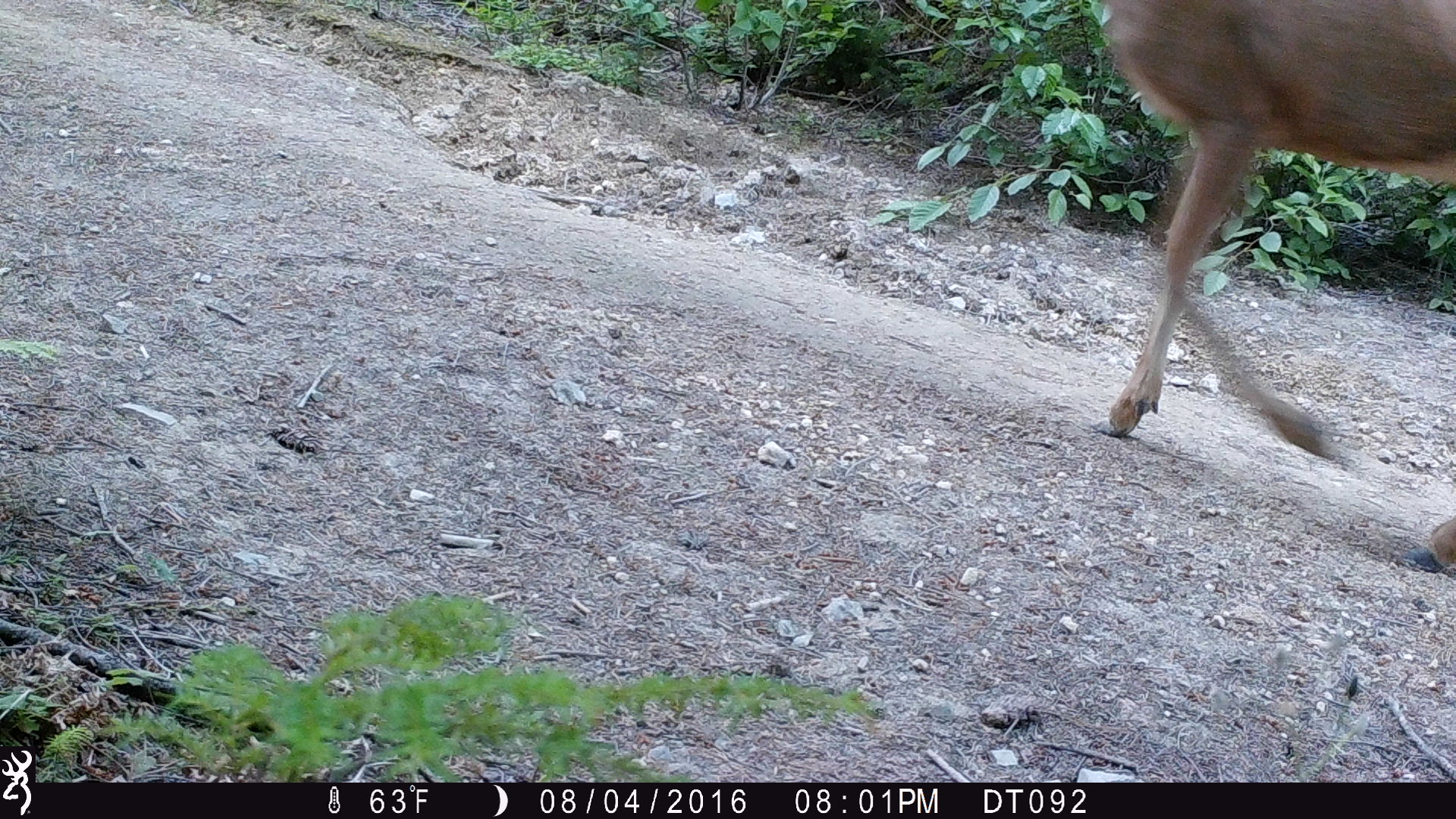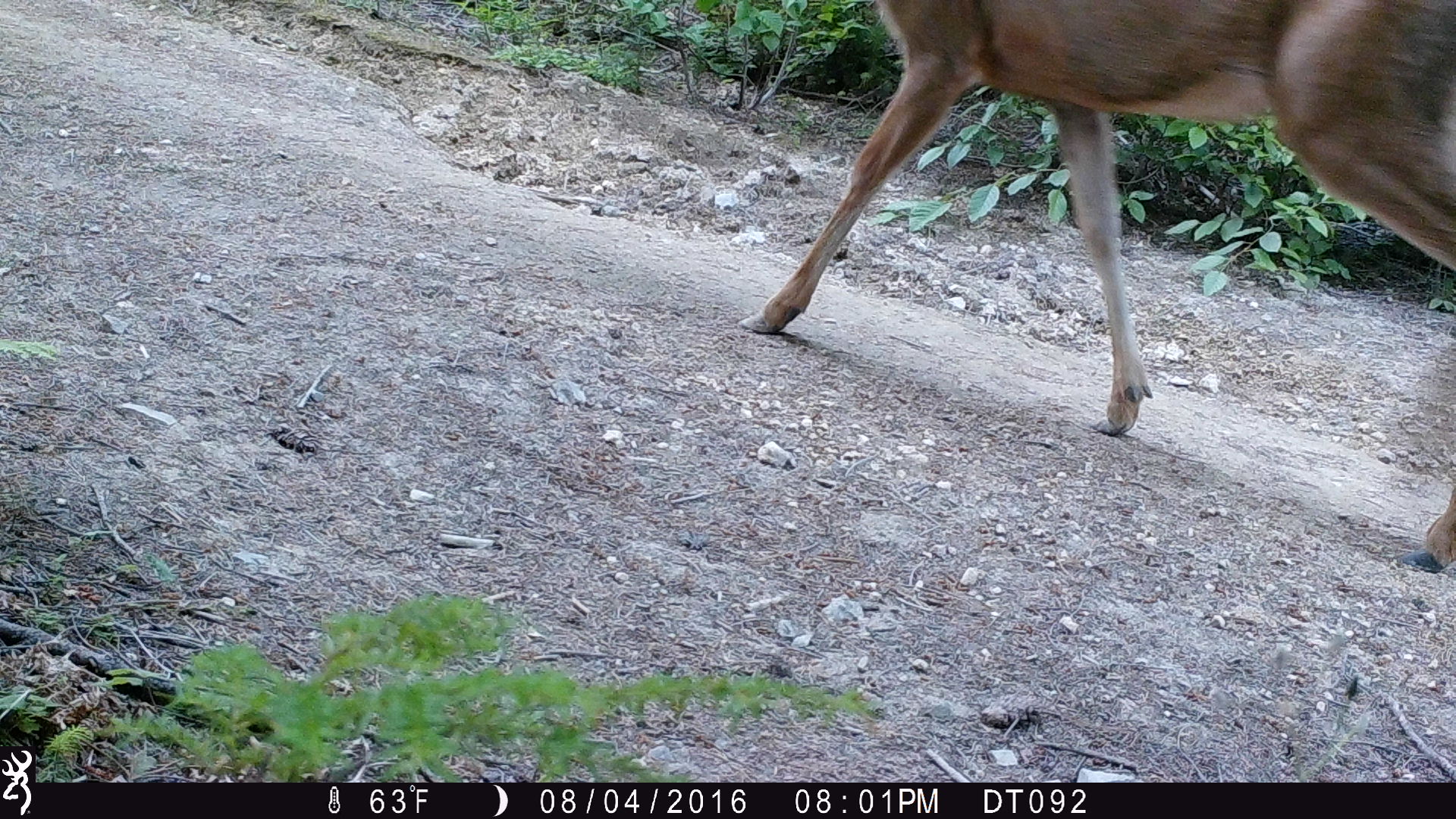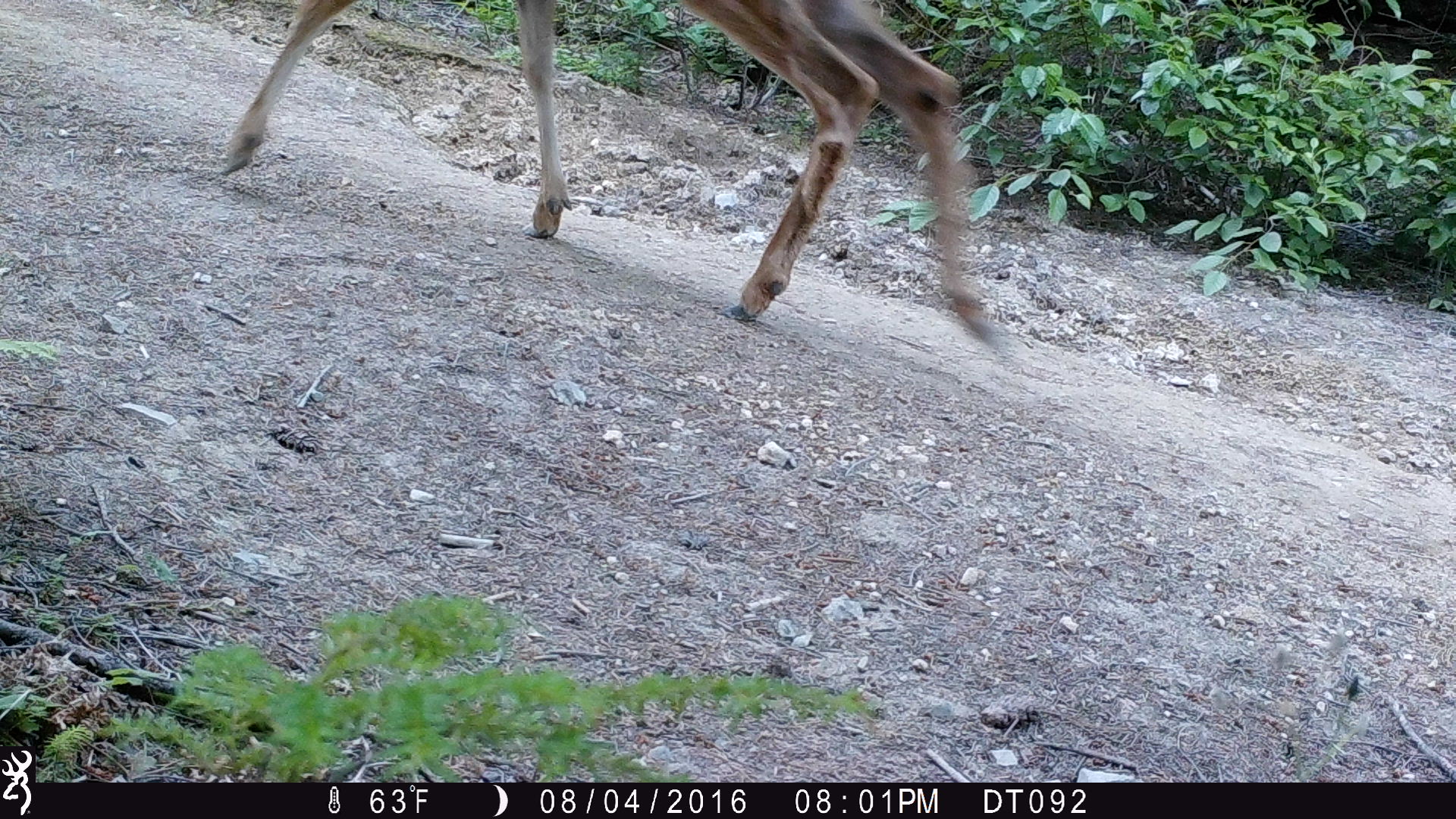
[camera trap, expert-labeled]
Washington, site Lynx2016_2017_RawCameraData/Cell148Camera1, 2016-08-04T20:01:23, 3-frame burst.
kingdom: Animalia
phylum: Chordata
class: Mammalia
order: Artiodactyla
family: Cervidae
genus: Odocoileus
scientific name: Odocoileus hemionus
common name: mule deer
Odocoileus hemionus (mule deer). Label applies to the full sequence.